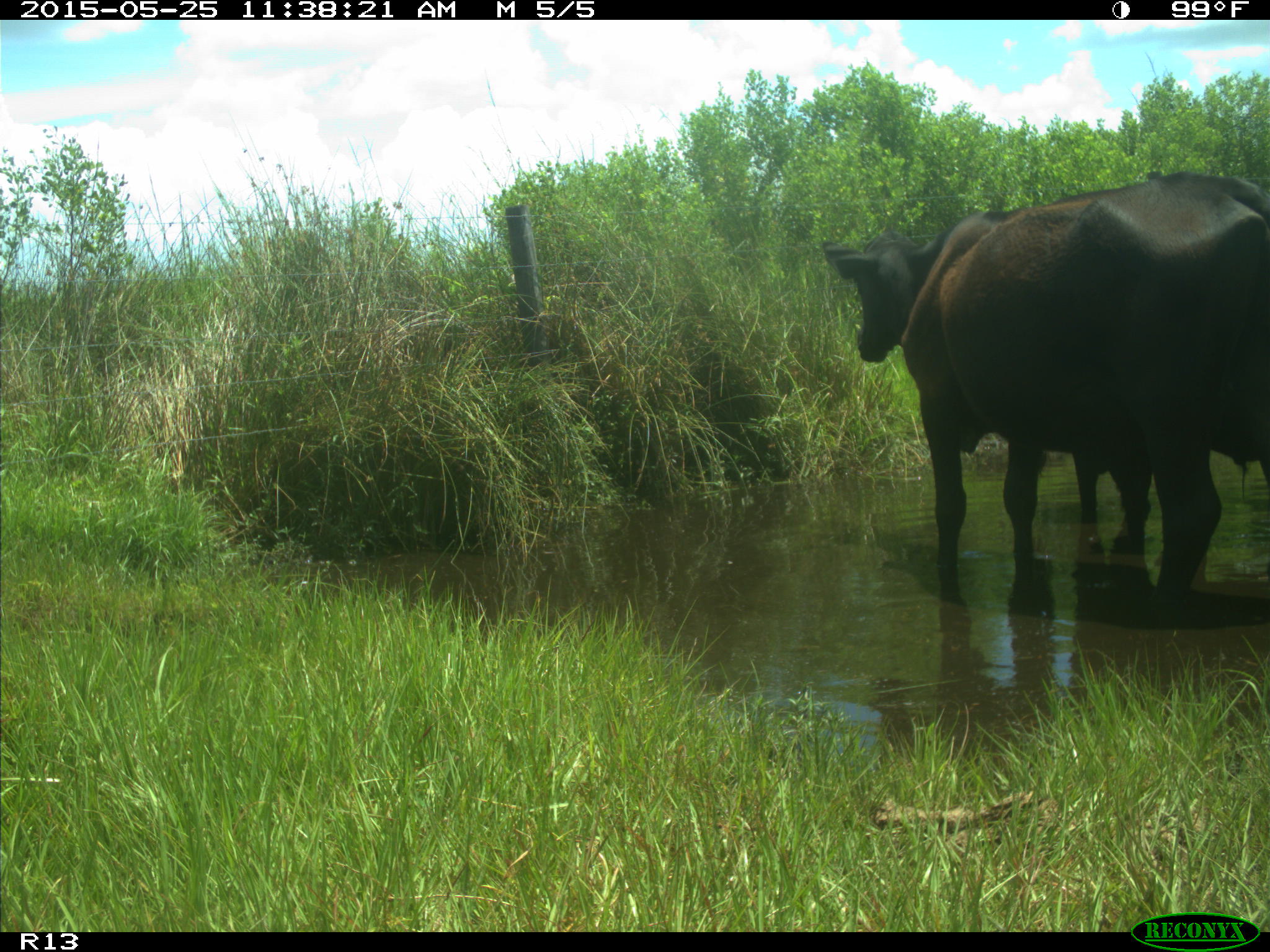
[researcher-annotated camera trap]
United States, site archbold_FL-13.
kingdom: Animalia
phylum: Chordata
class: Mammalia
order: Artiodactyla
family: Bovidae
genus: Bos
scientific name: Bos taurus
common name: domestic cow